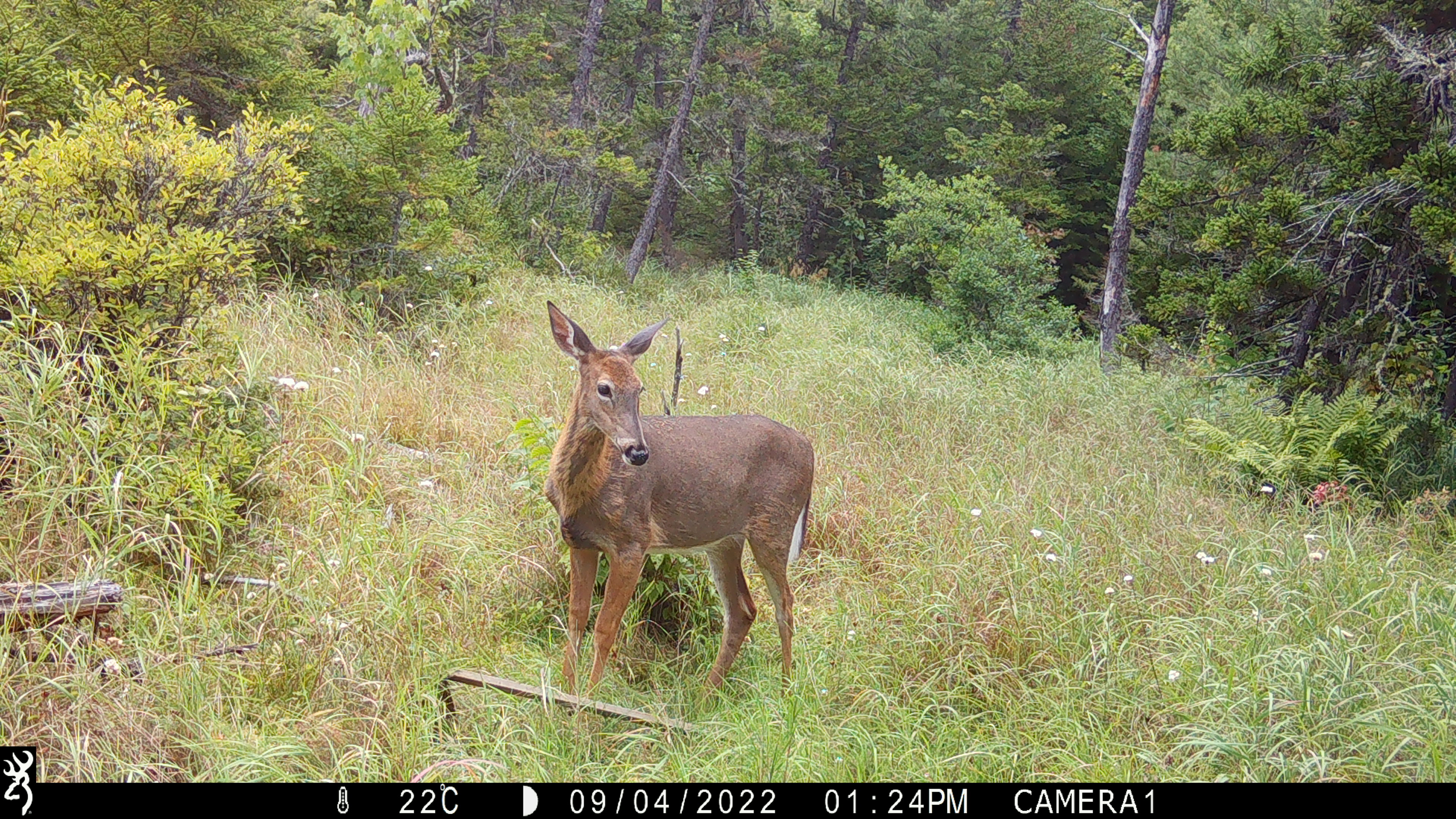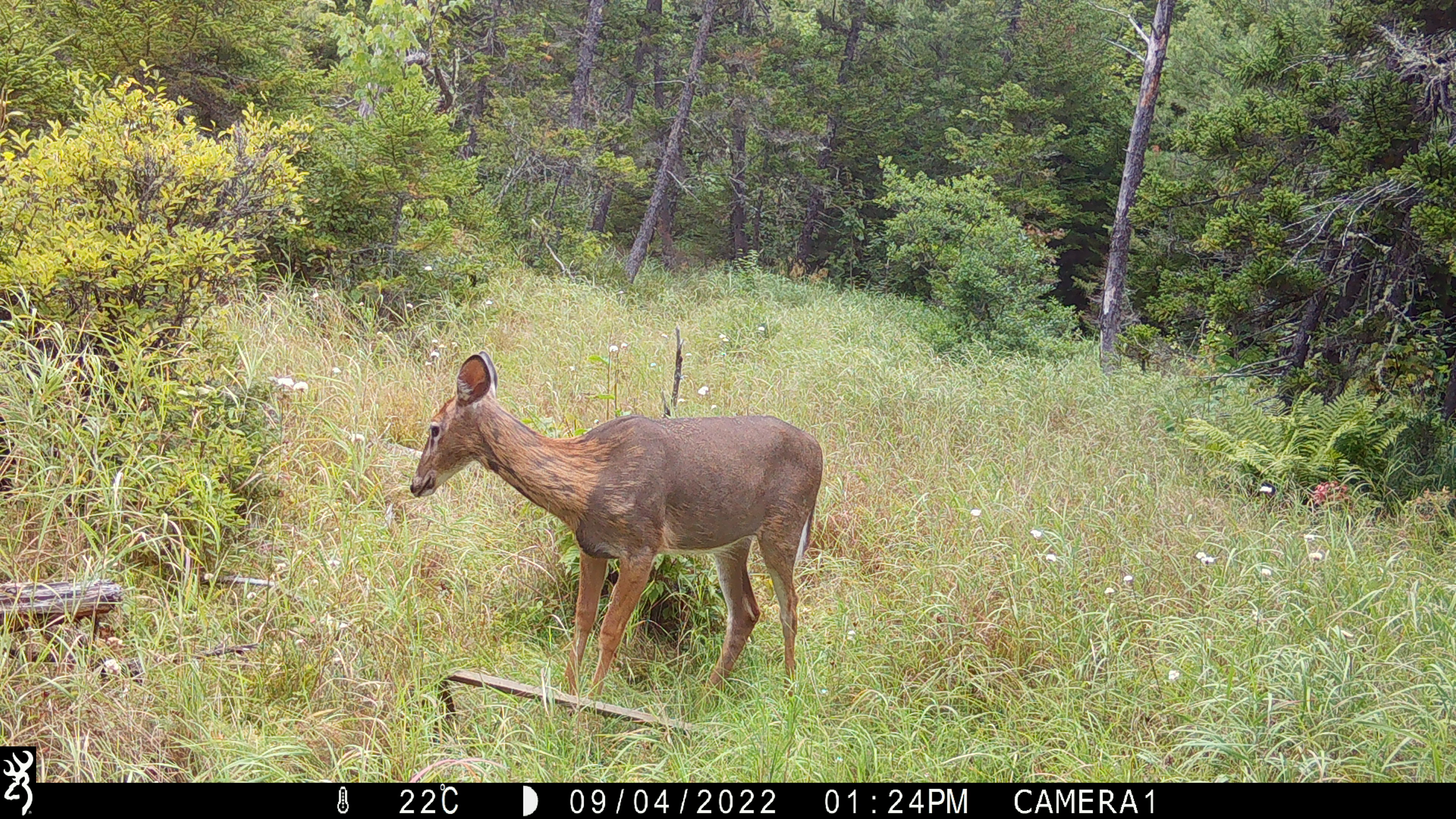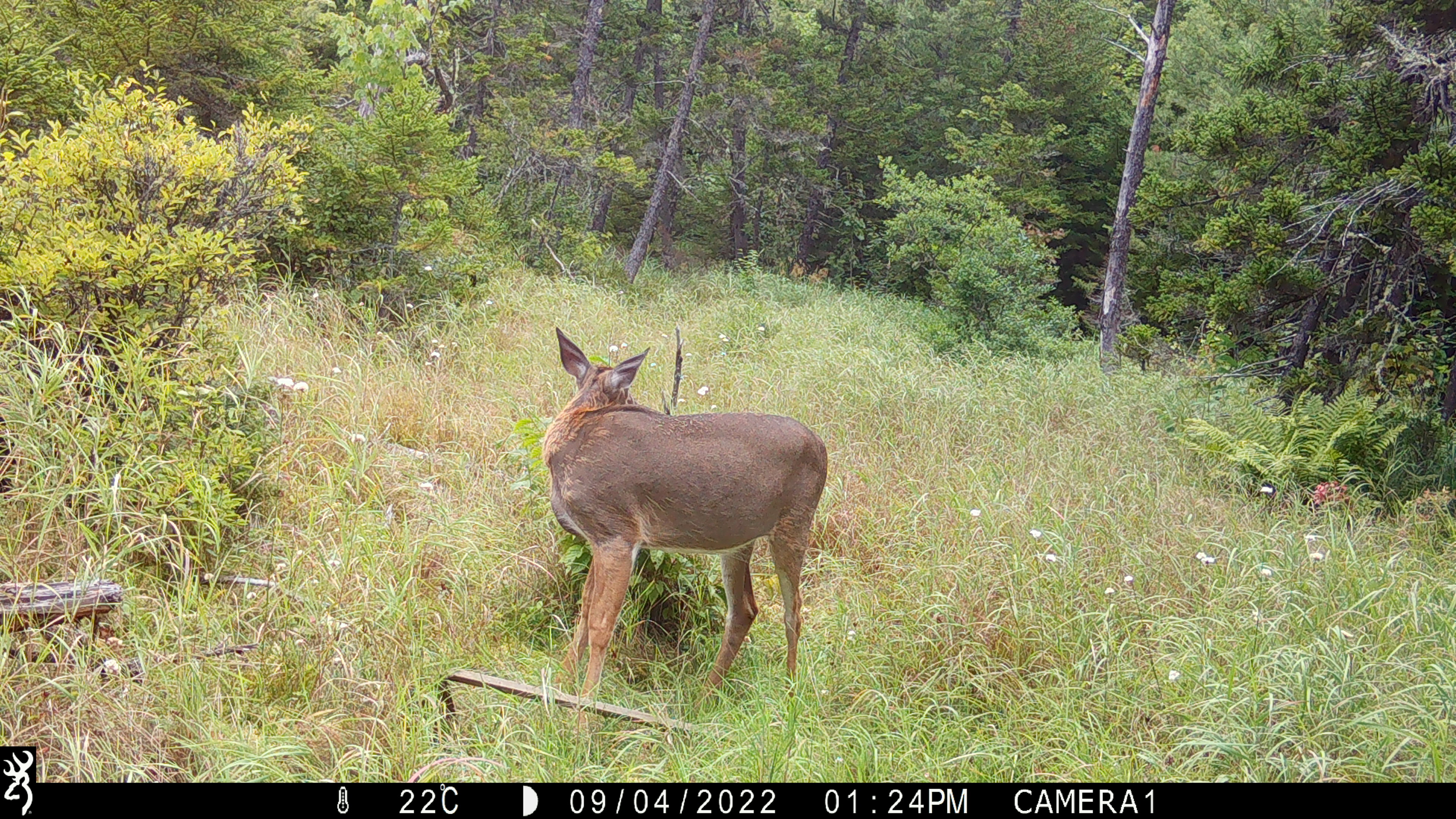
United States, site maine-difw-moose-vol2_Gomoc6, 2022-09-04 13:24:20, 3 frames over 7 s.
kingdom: Animalia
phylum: Chordata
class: Mammalia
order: Artiodactyla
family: Cervidae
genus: Odocoileus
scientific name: Odocoileus virginianus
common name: white-tailed deer